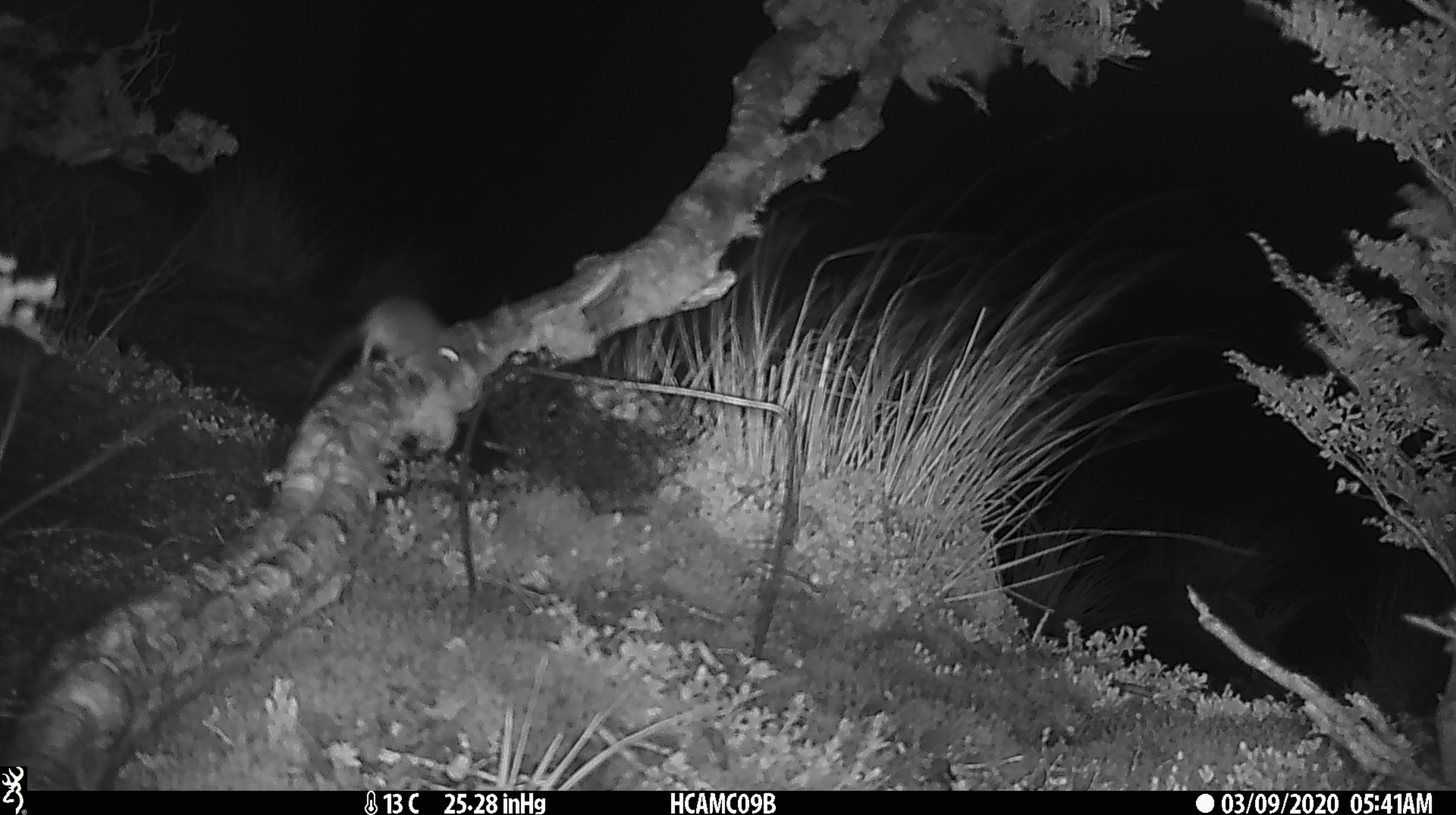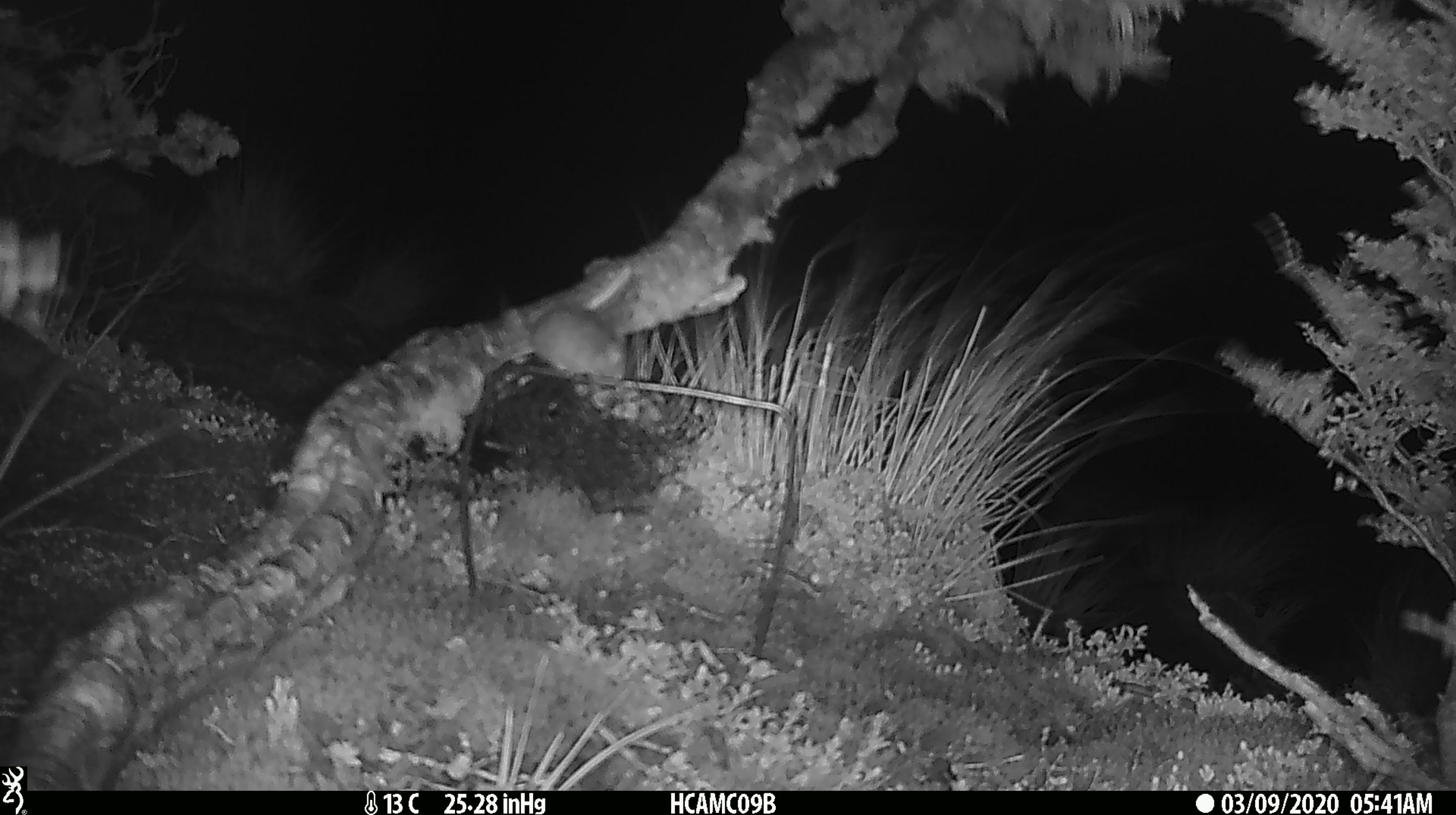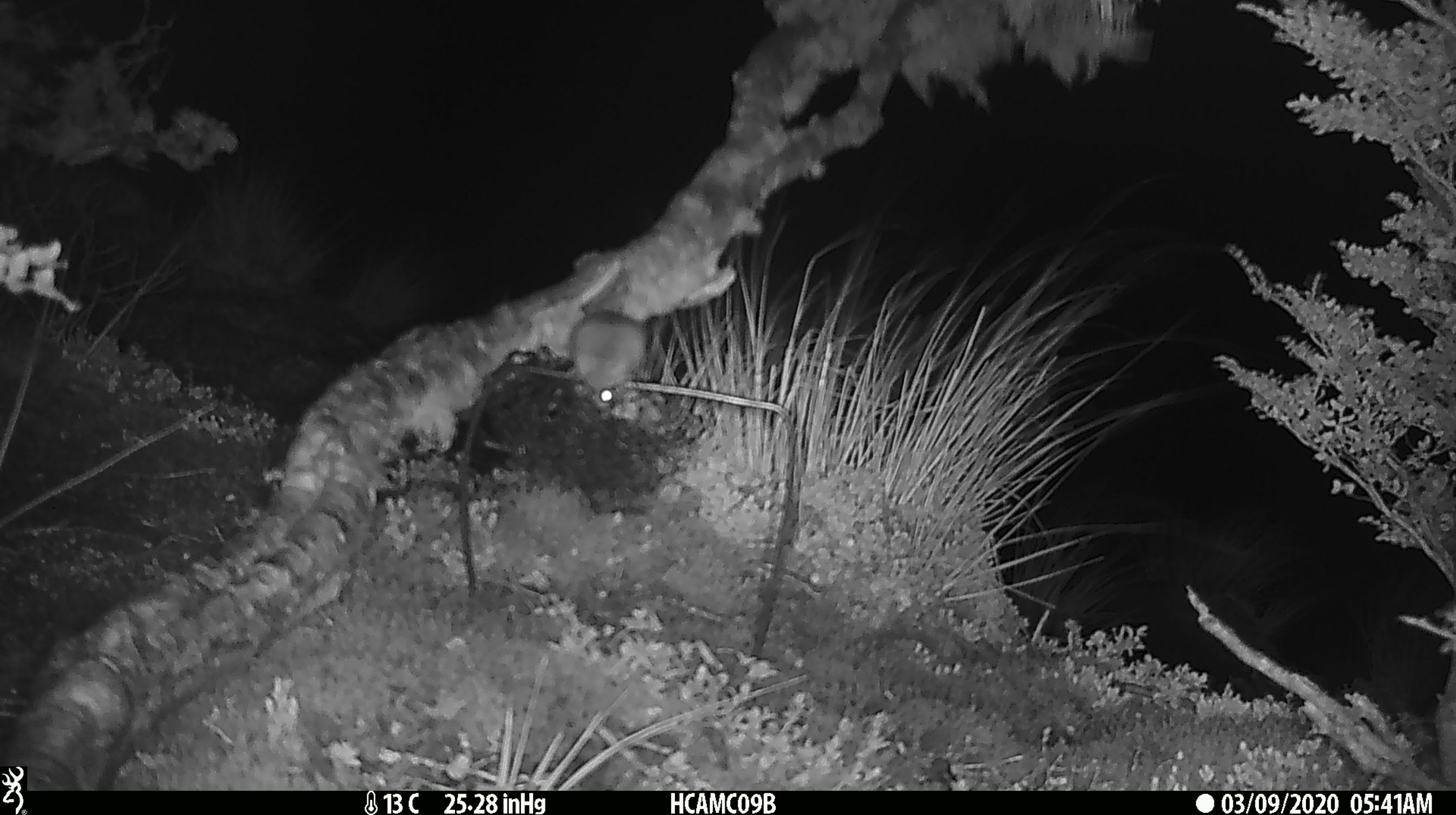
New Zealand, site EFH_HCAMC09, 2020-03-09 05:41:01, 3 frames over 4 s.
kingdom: Animalia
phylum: Chordata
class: Mammalia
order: Rodentia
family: Muridae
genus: Mus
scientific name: Mus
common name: mouse